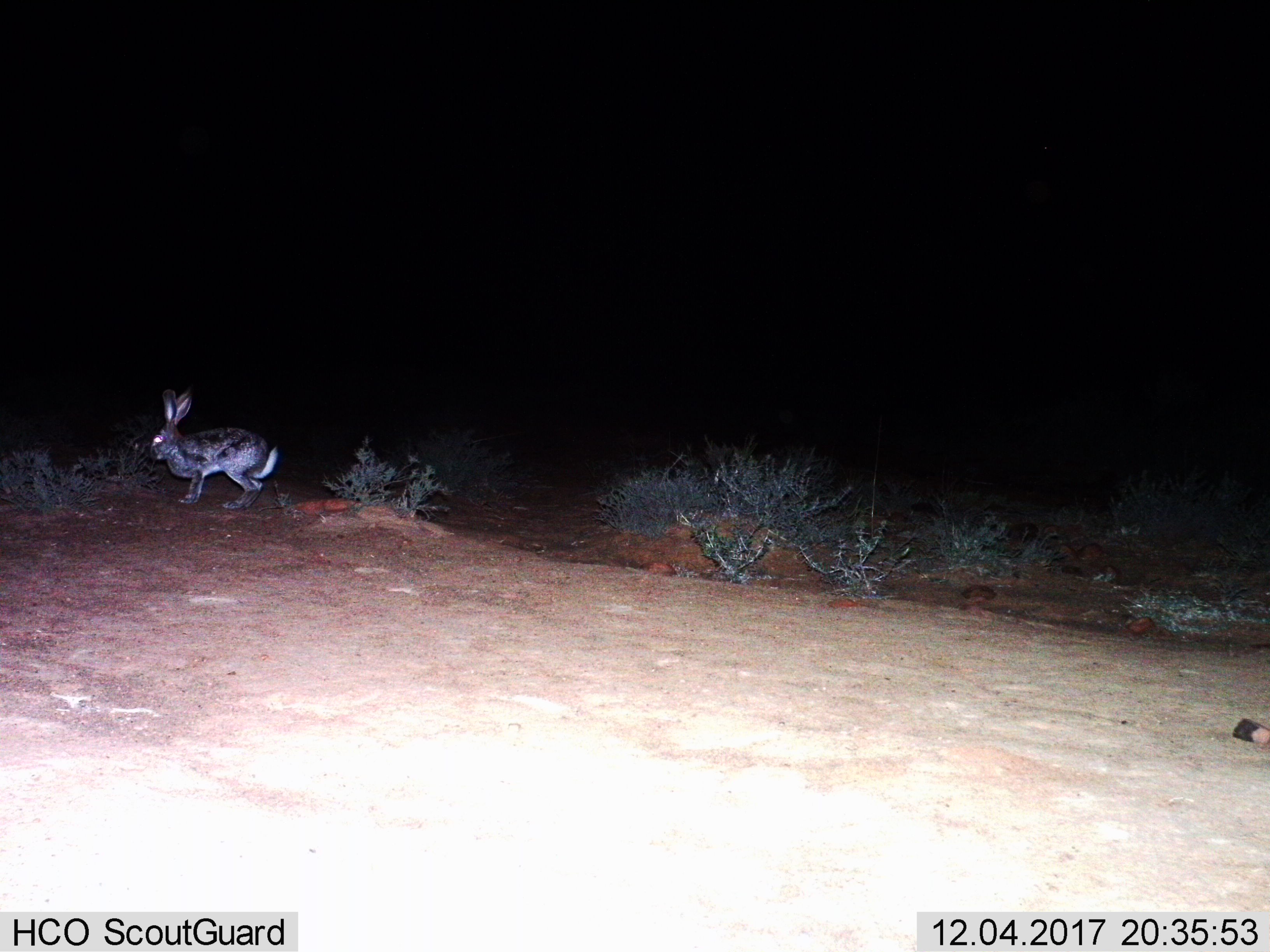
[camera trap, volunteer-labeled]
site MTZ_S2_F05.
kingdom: Animalia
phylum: Chordata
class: Mammalia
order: Lagomorpha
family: Leporidae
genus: Lepus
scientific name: Lepus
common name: hare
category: hareunknown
Hareunknown (hare) (Lepus), count 1. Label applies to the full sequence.